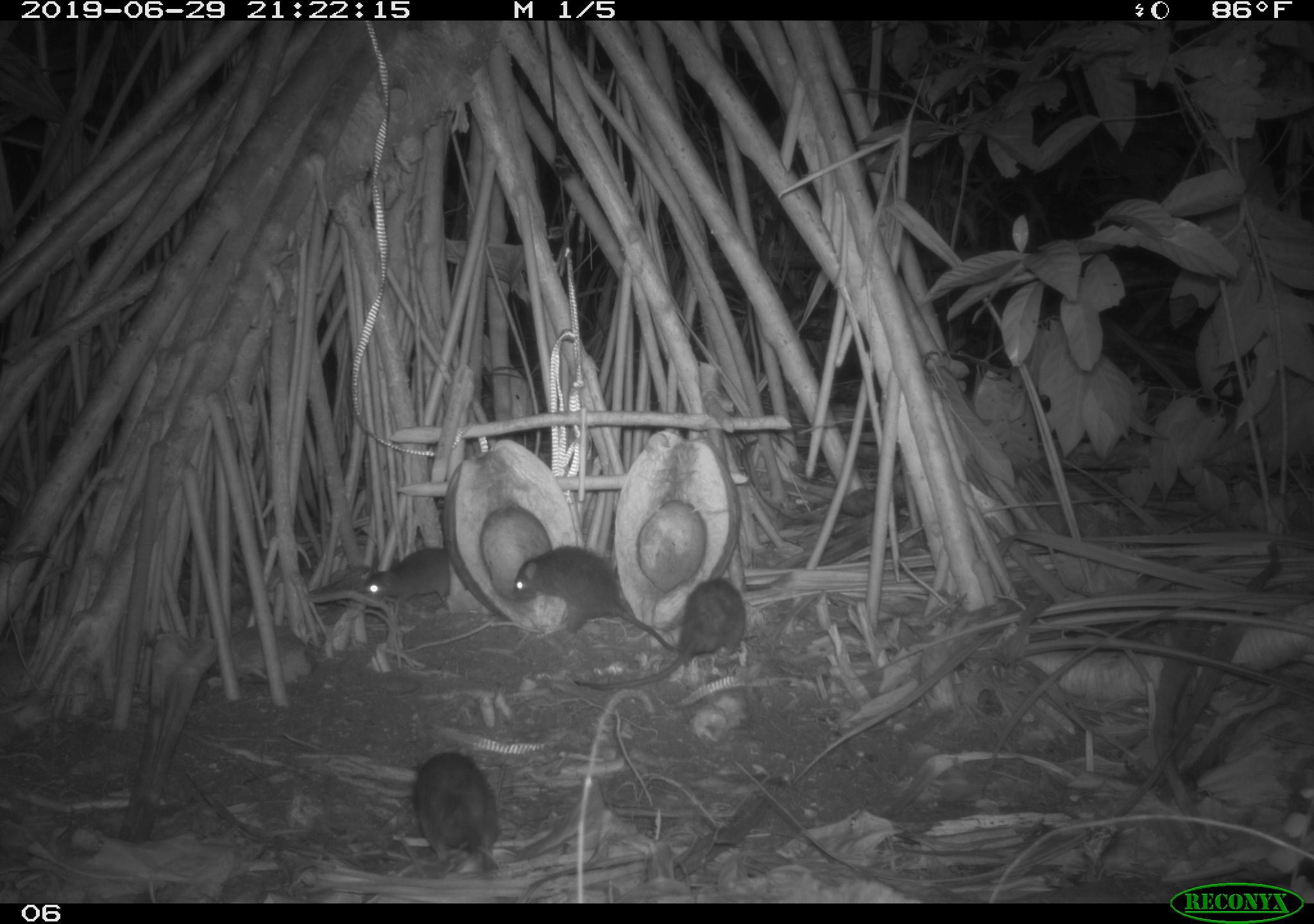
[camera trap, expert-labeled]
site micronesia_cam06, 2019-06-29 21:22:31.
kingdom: Animalia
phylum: Chordata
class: Mammalia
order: Rodentia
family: Muridae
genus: Rattus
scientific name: Rattus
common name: rat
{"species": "rat (Rattus)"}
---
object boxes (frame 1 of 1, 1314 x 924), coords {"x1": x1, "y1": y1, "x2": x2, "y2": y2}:
rat: {"x1": 568, "y1": 576, "x2": 752, "y2": 696}; {"x1": 511, "y1": 543, "x2": 678, "y2": 653}; {"x1": 409, "y1": 746, "x2": 508, "y2": 873}; {"x1": 365, "y1": 545, "x2": 467, "y2": 613}